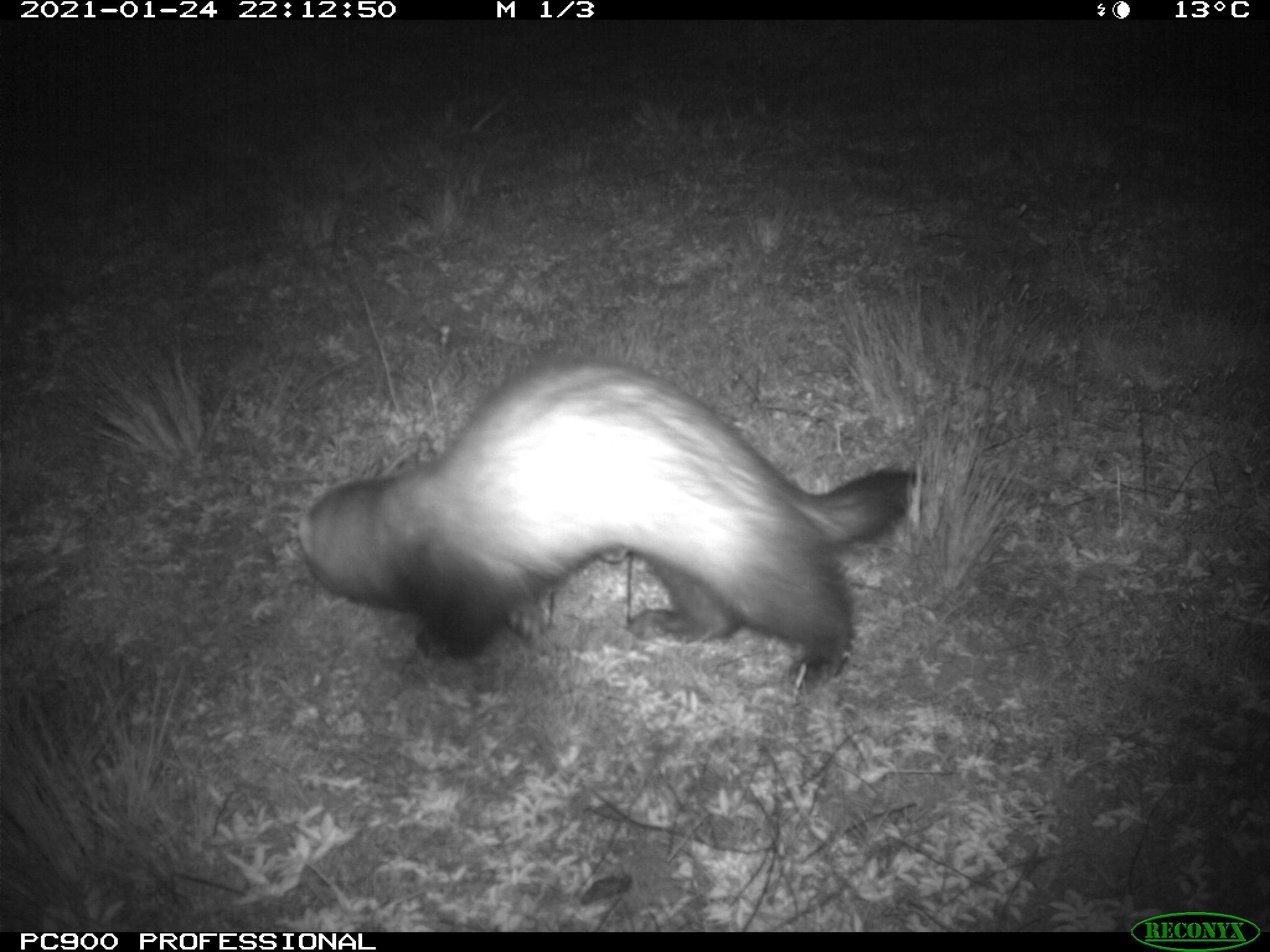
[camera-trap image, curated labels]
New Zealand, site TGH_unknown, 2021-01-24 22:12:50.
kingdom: Animalia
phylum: Chordata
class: Mammalia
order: Carnivora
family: Mustelidae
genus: Mustela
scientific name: Mustela furo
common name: ferret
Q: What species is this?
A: Ferret (Mustela furo).